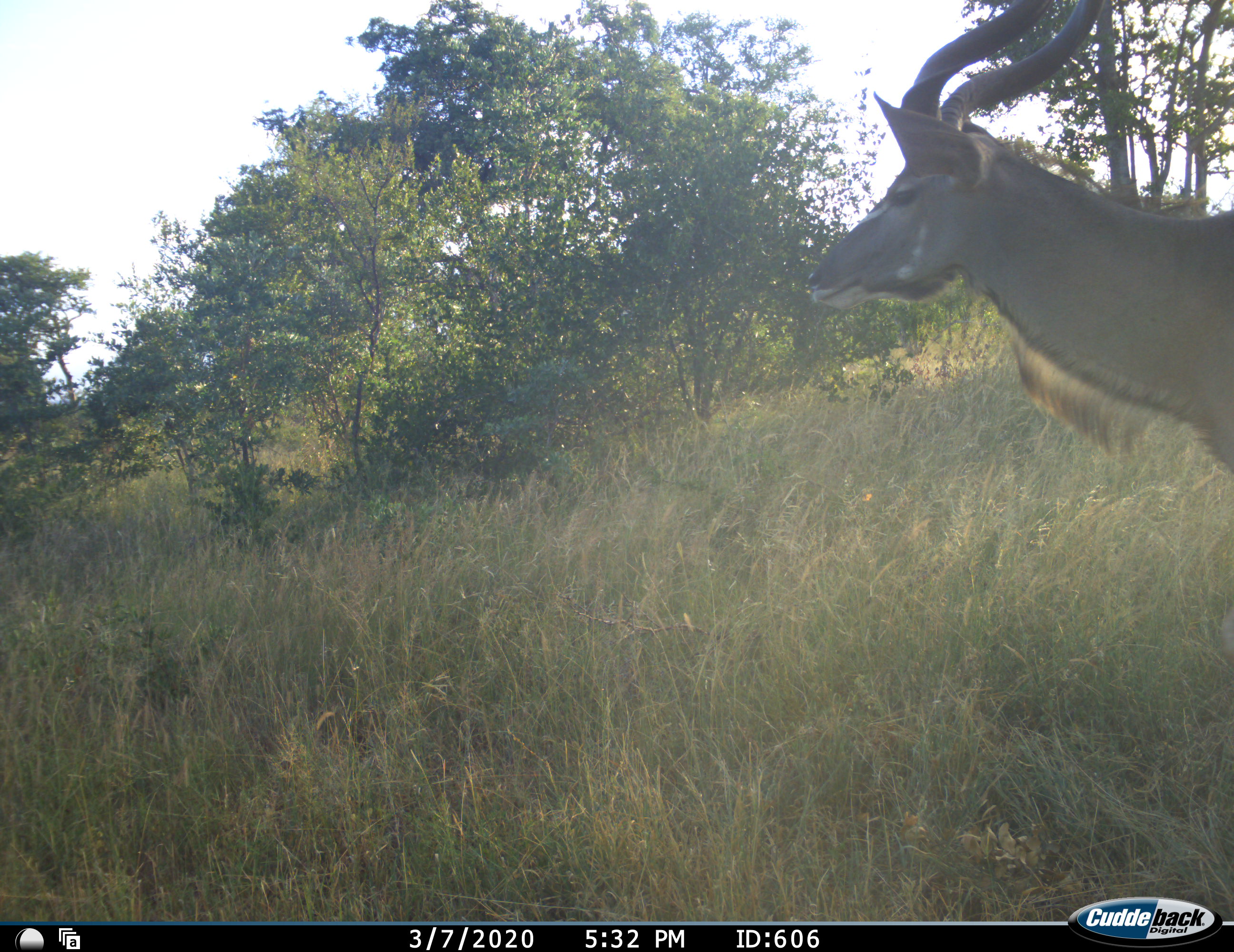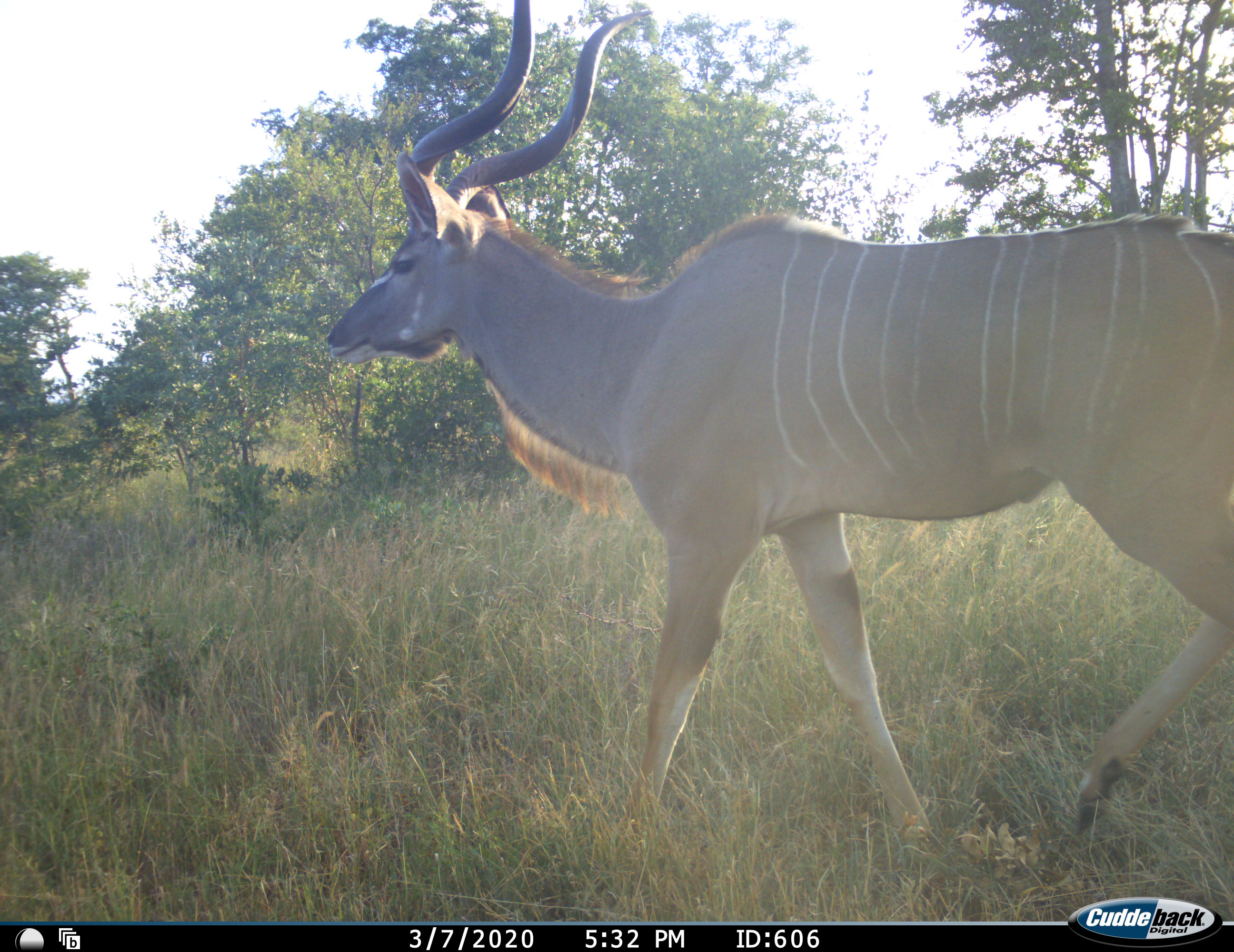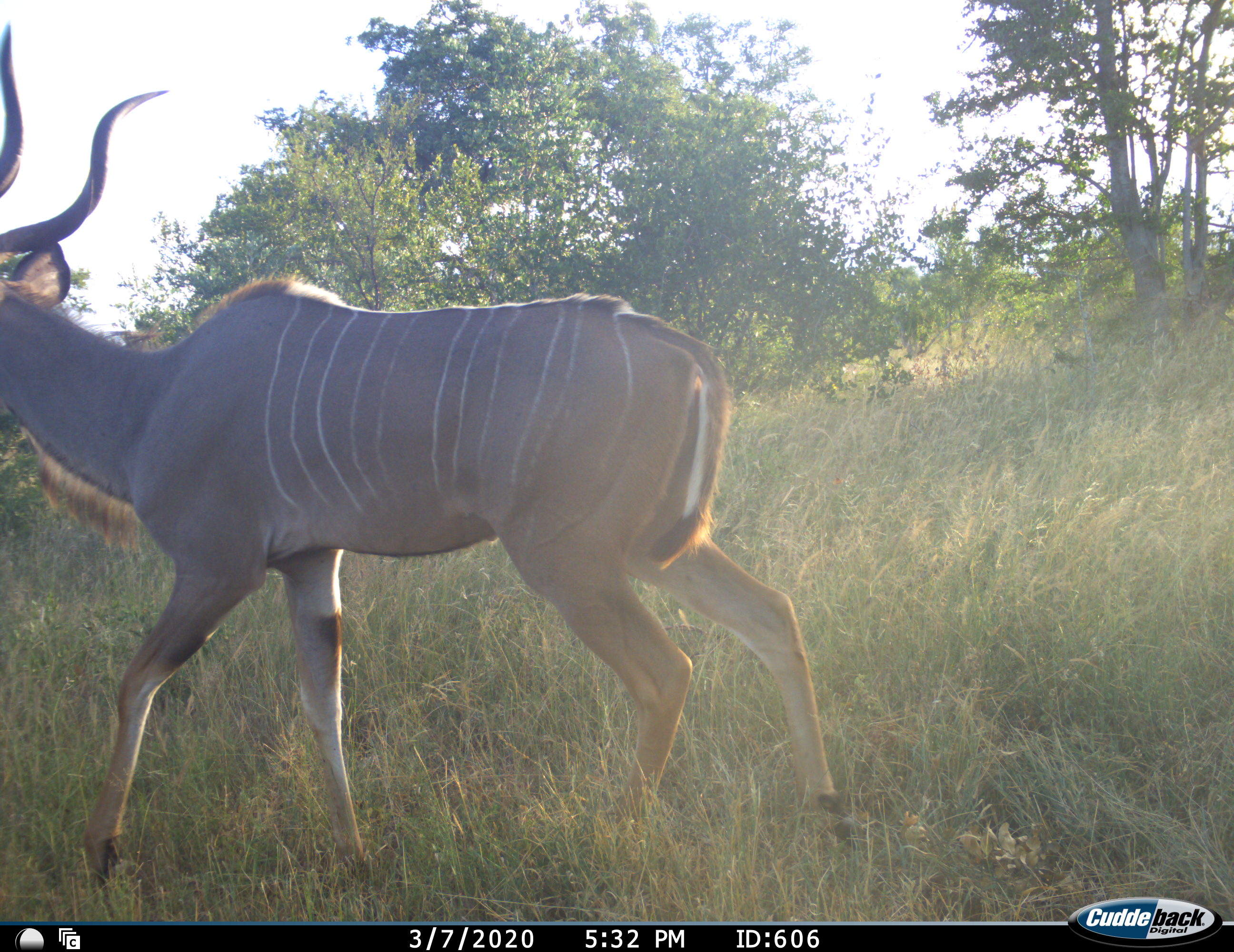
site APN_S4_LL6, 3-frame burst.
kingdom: Animalia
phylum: Chordata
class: Mammalia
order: Artiodactyla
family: Bovidae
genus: Tragelaphus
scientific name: Tragelaphus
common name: kudu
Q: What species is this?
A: Kudu (Tragelaphus).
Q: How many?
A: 1.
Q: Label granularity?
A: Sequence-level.